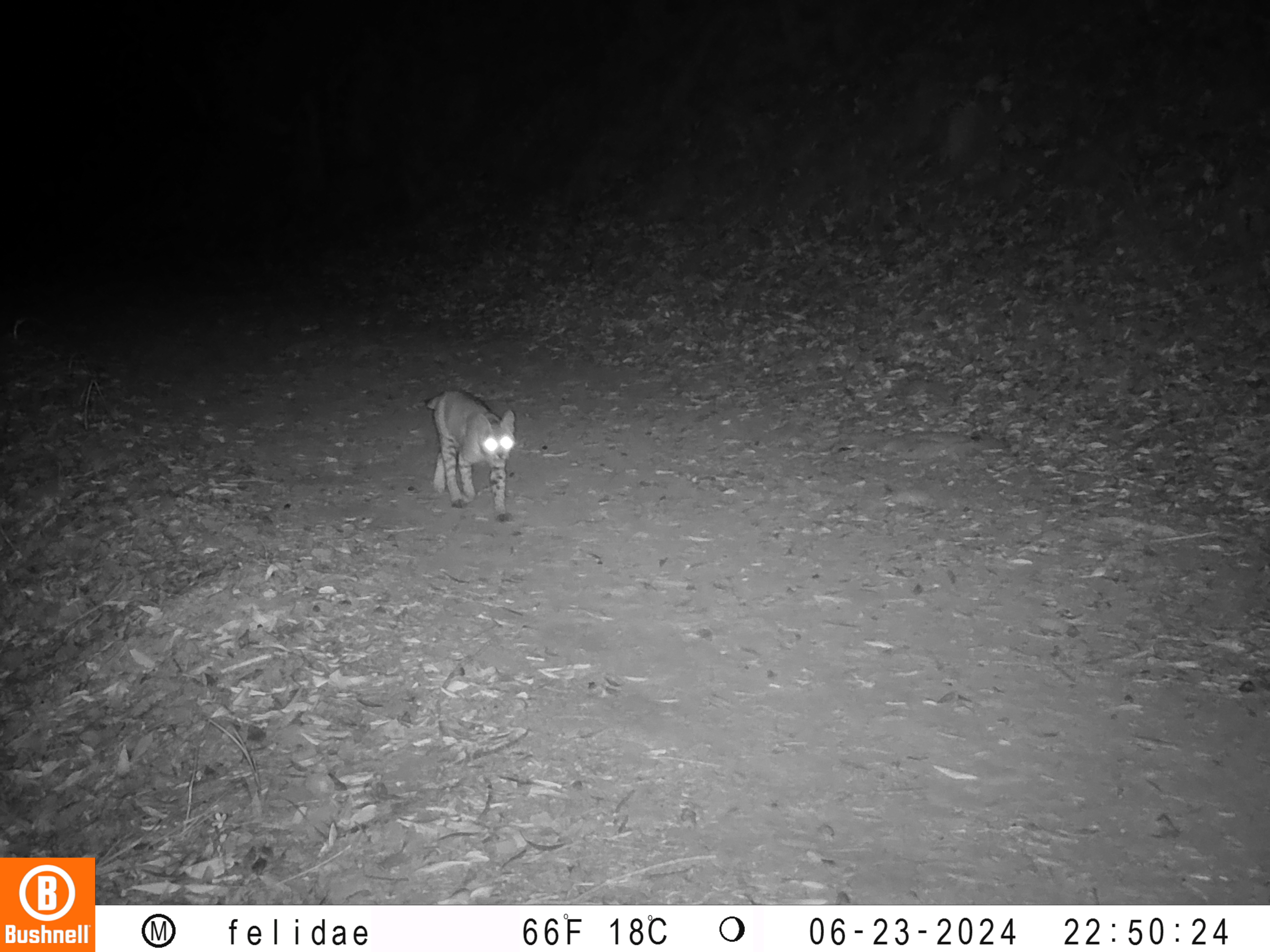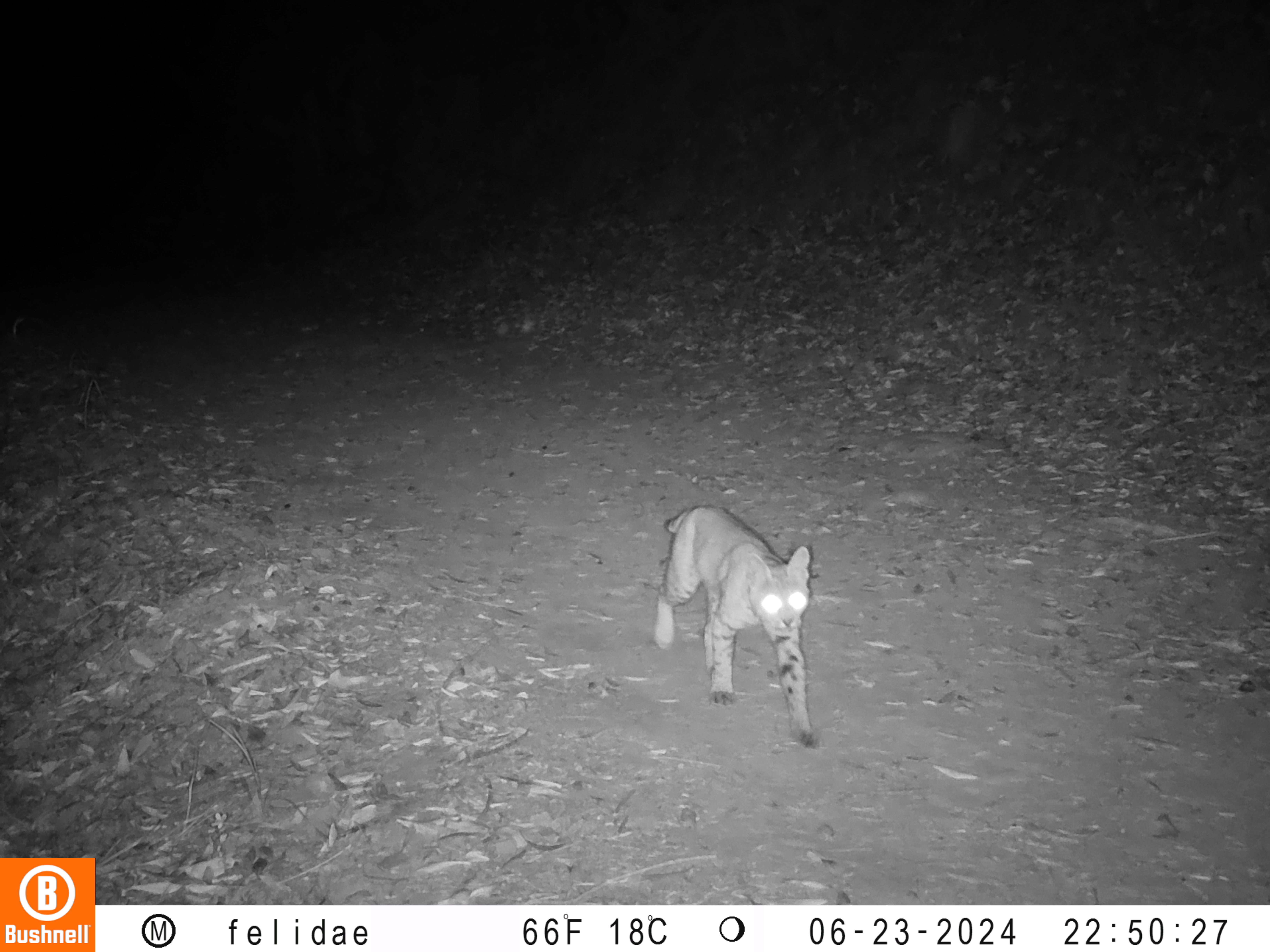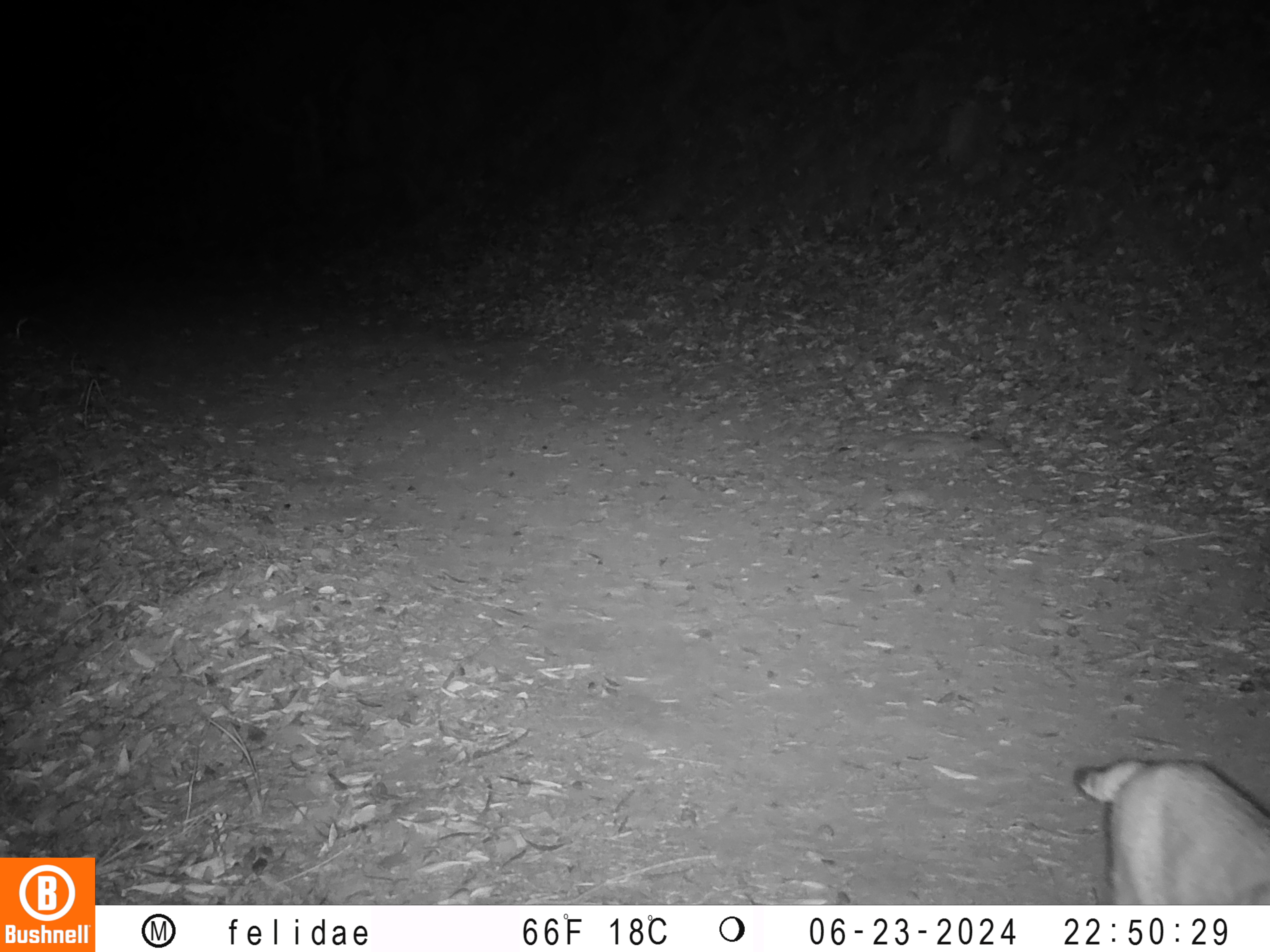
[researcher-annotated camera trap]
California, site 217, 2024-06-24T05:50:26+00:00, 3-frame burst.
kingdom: Animalia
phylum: Chordata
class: Mammalia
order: Carnivora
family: Felidae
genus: Lynx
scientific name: Lynx rufus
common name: bobcat